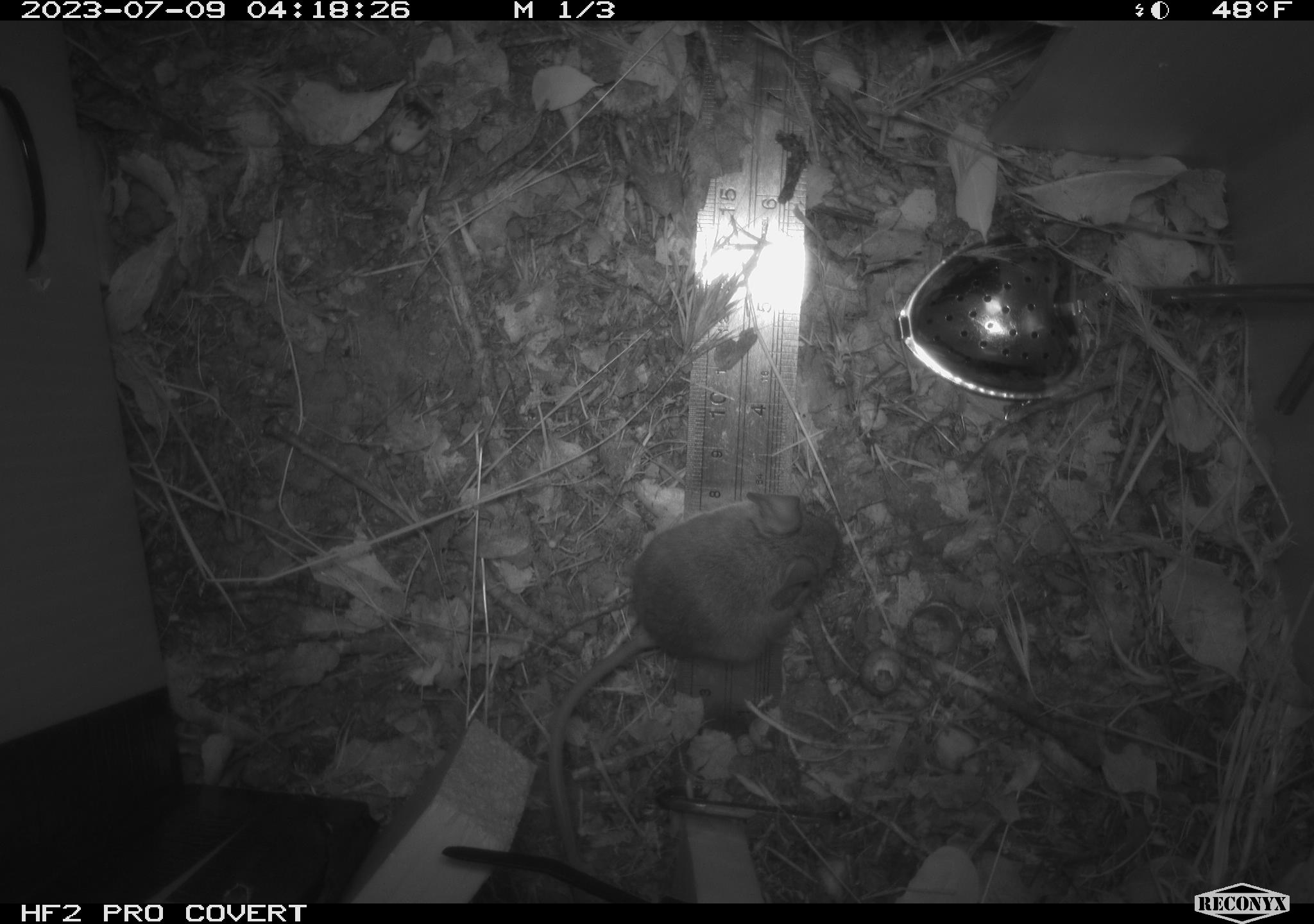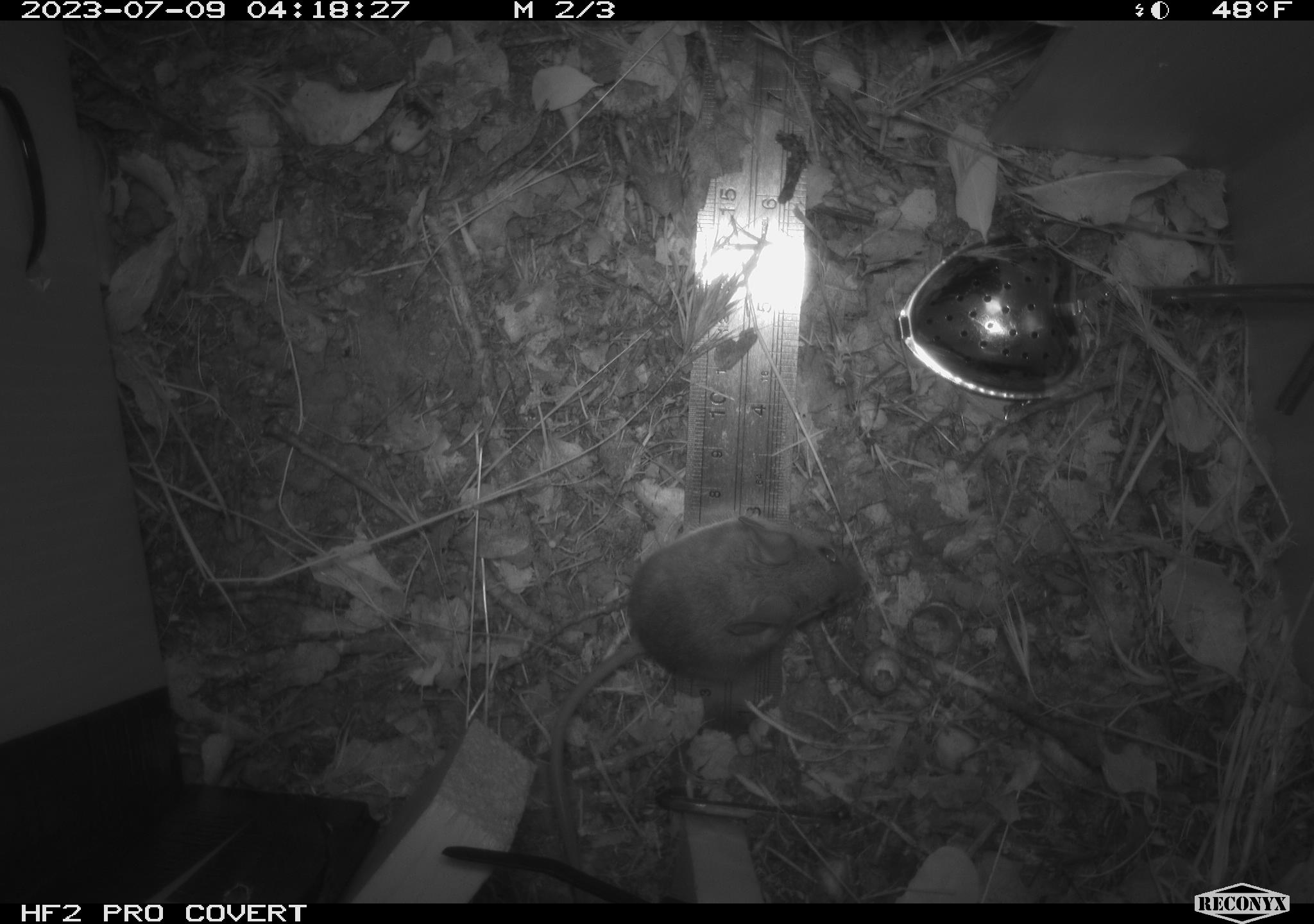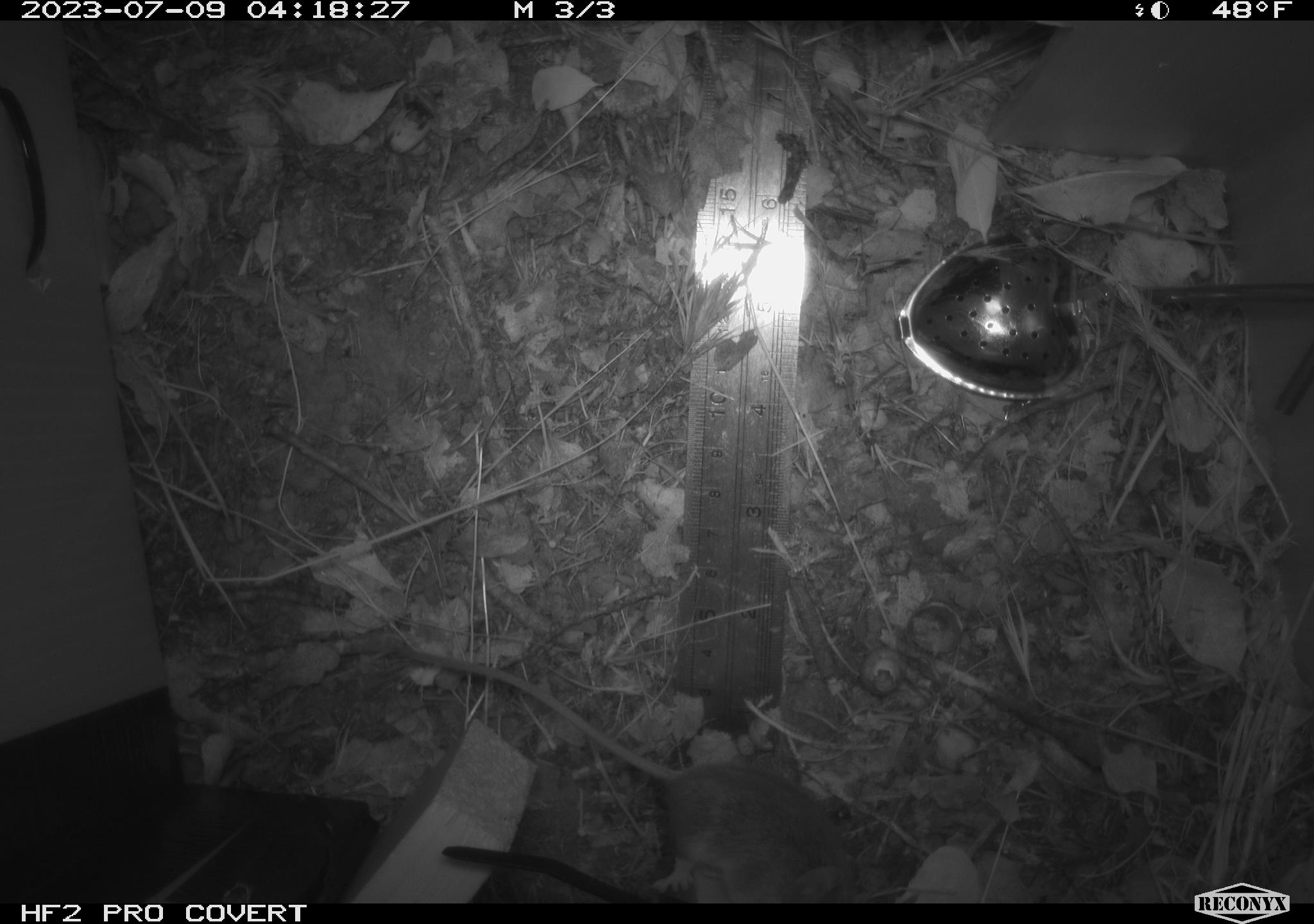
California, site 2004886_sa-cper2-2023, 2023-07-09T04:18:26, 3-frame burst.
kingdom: Animalia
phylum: Chordata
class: Mammalia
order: Rodentia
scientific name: Rodentia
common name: mouse species